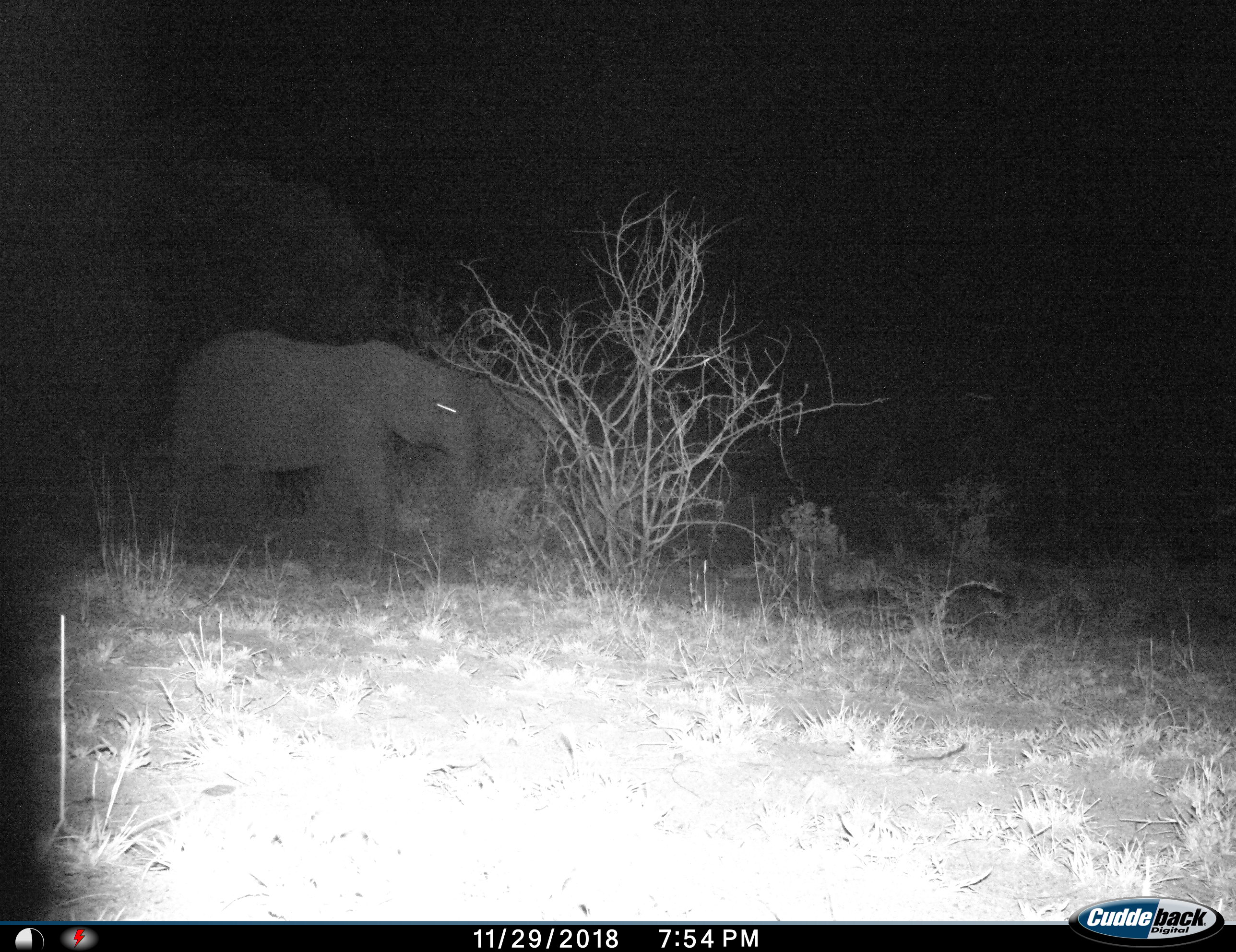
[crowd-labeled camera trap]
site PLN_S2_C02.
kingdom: Animalia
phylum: Chordata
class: Mammalia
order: Proboscidea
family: Elephantidae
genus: Loxodonta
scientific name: Loxodonta africana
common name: african bush elephant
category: elephant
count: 1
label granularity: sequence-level